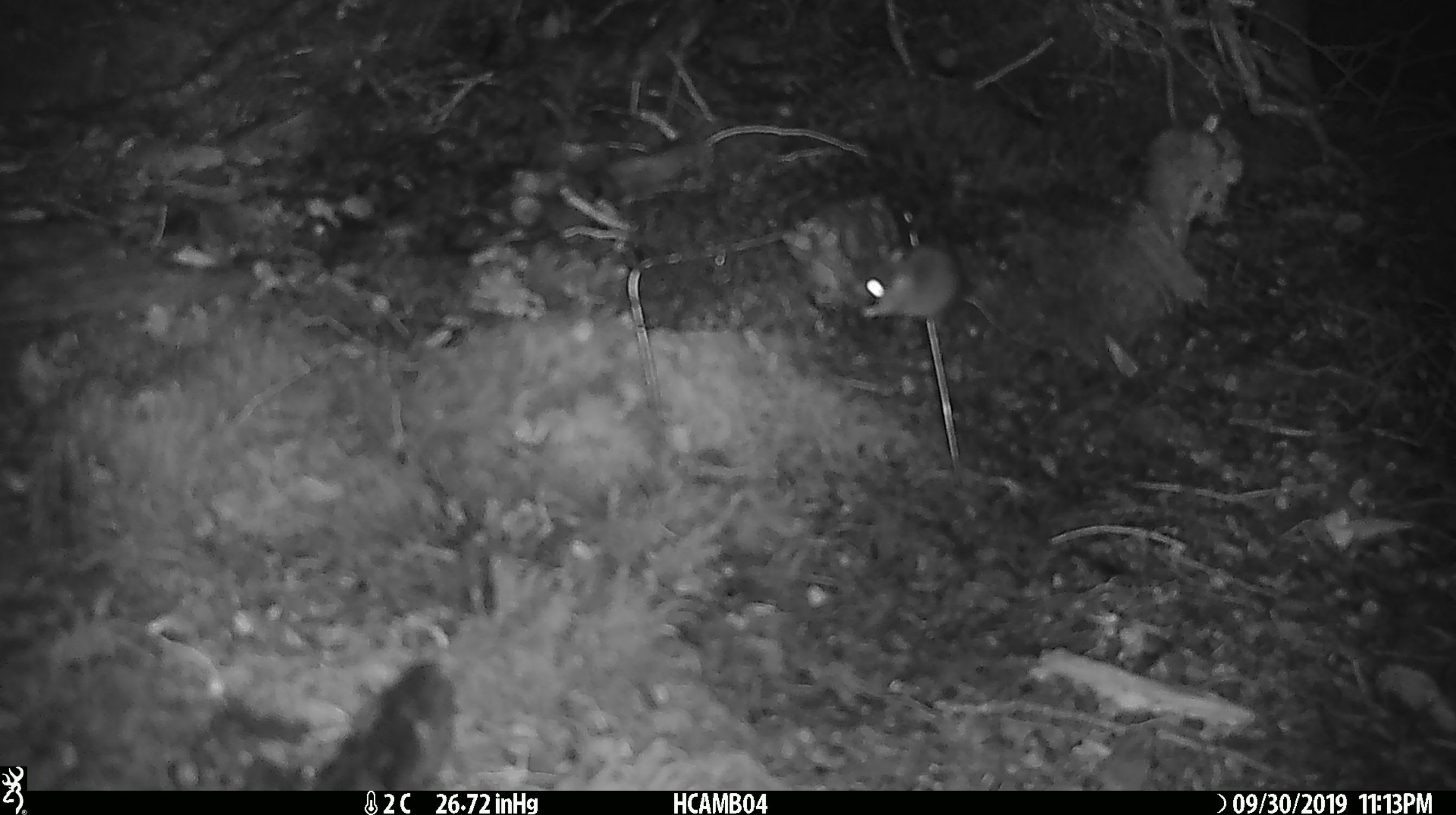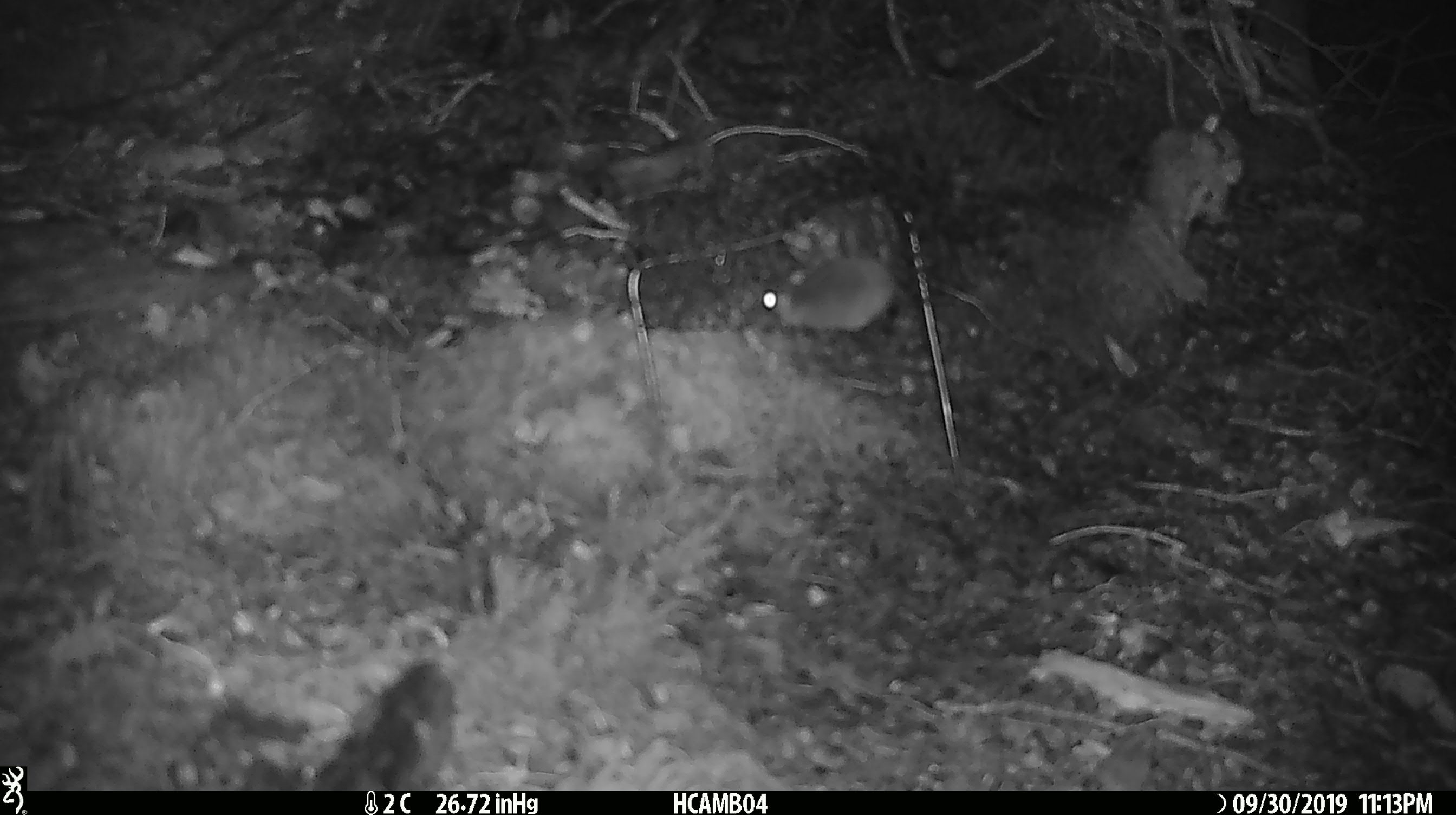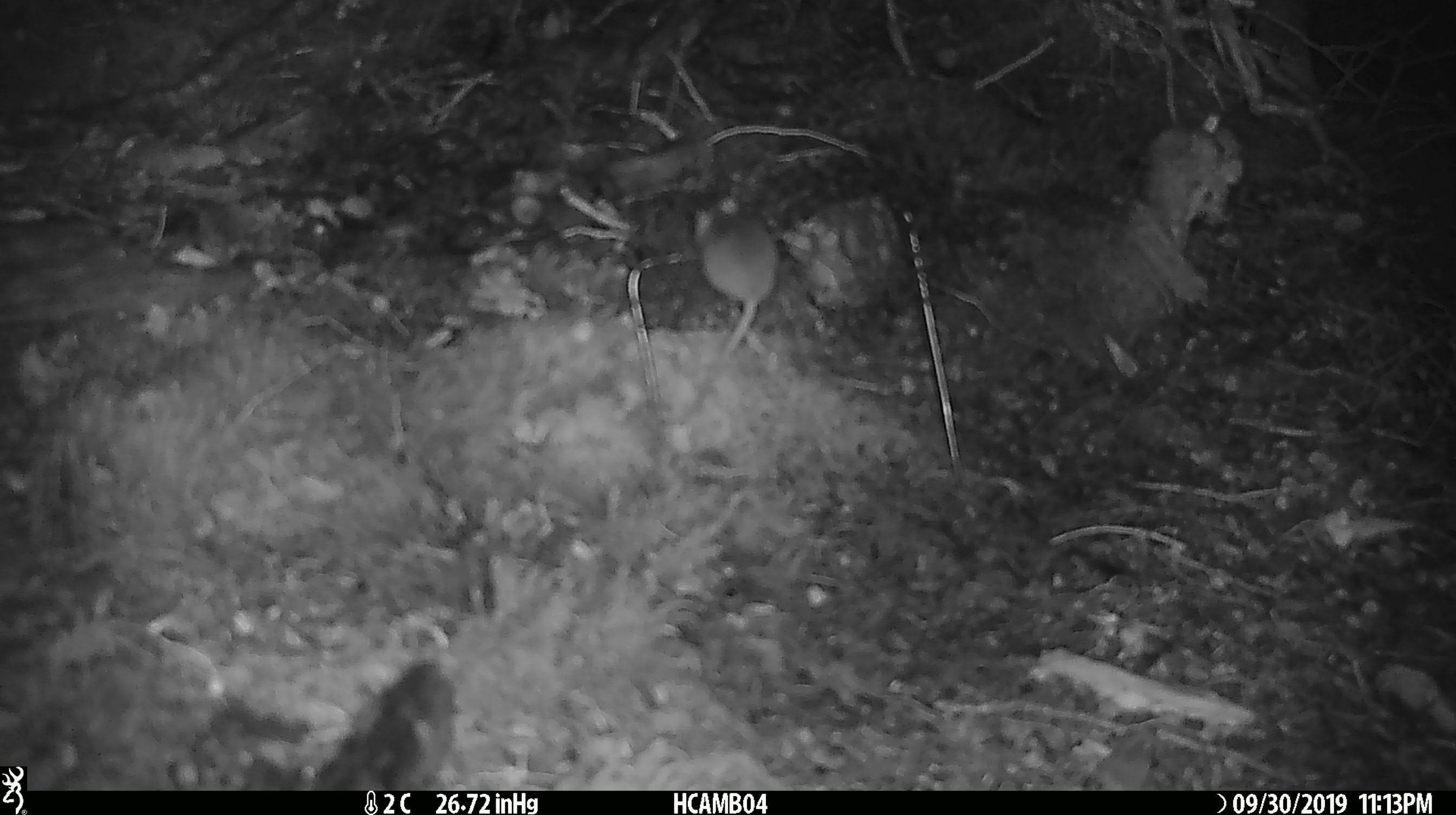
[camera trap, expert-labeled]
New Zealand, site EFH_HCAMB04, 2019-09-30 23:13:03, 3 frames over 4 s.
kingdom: Animalia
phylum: Chordata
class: Mammalia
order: Rodentia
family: Muridae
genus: Mus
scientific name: Mus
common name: mouse